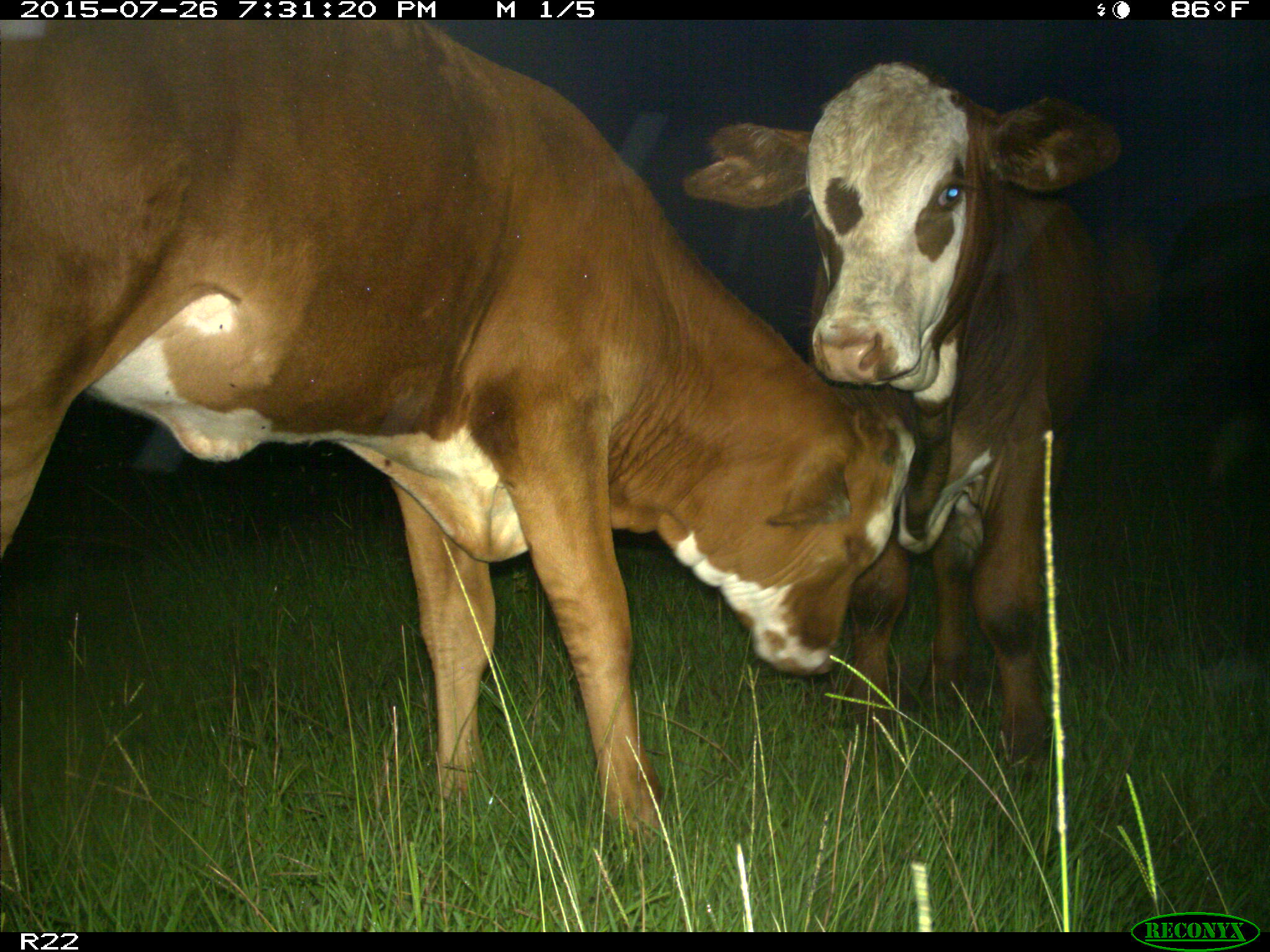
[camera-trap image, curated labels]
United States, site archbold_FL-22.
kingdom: Animalia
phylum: Chordata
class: Mammalia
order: Artiodactyla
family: Bovidae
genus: Bos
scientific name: Bos taurus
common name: domestic cow